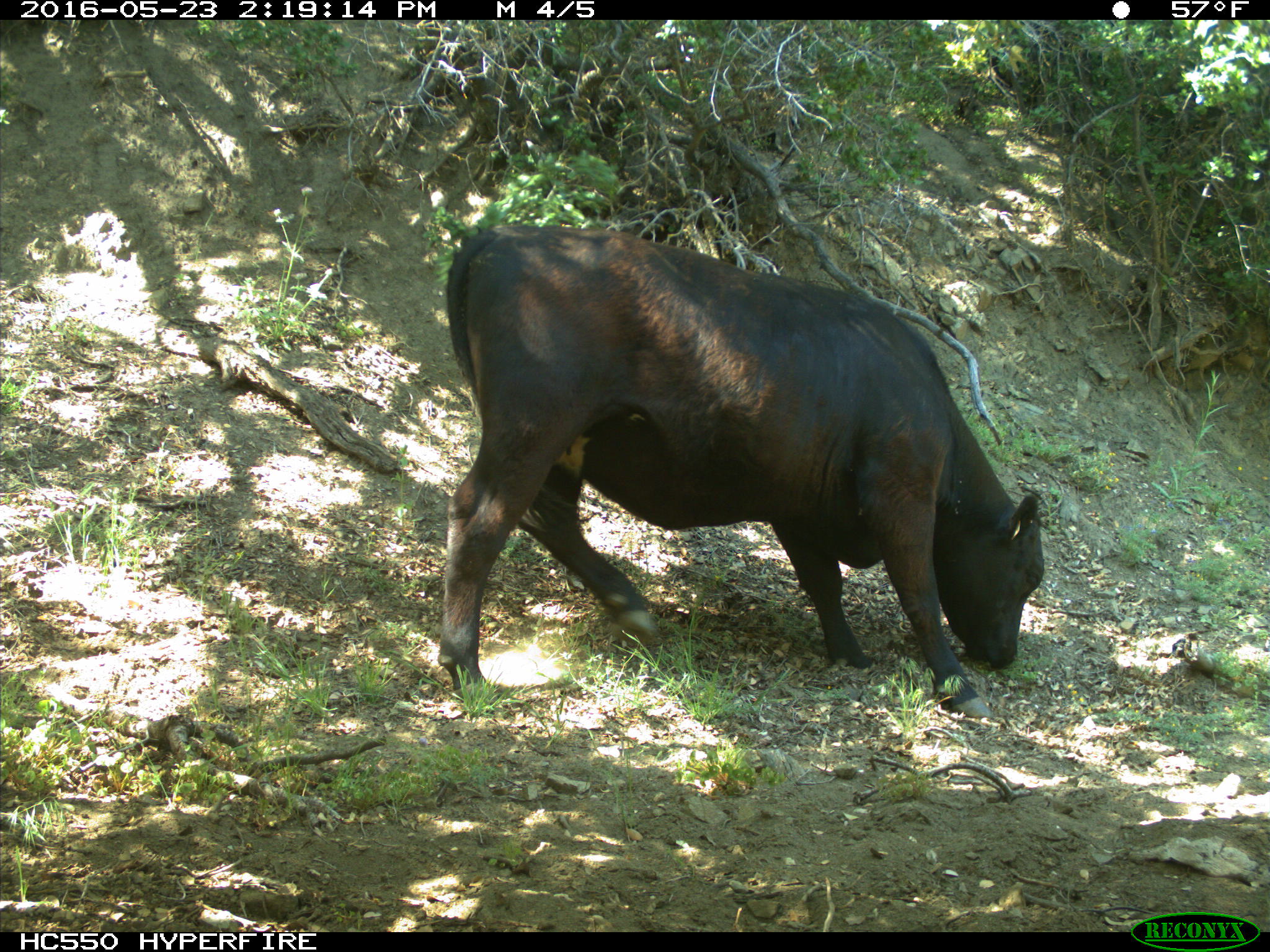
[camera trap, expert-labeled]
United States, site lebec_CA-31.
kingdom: Animalia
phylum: Chordata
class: Mammalia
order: Artiodactyla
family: Bovidae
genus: Bos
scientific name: Bos taurus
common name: domestic cow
Bos taurus (domestic cow).